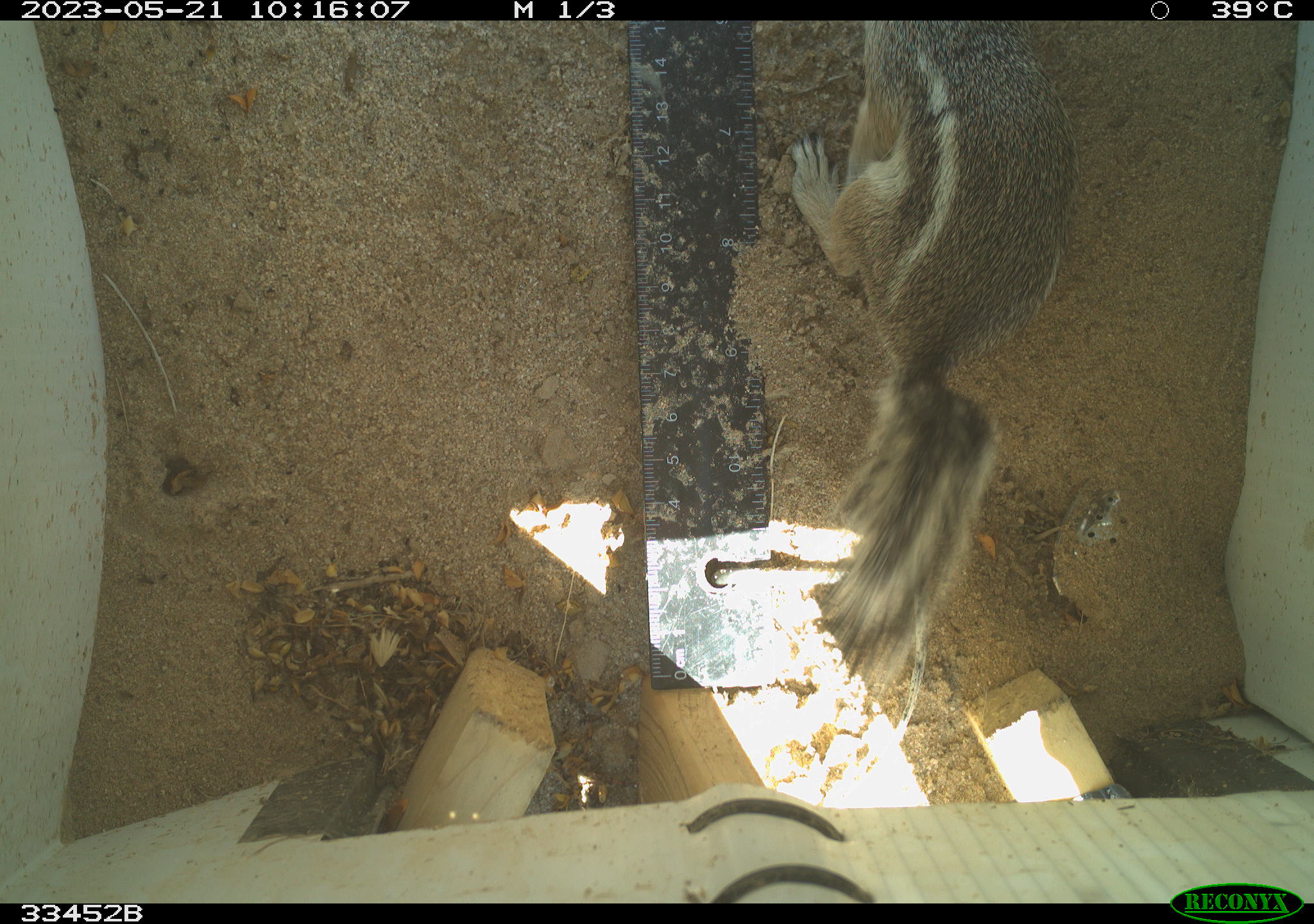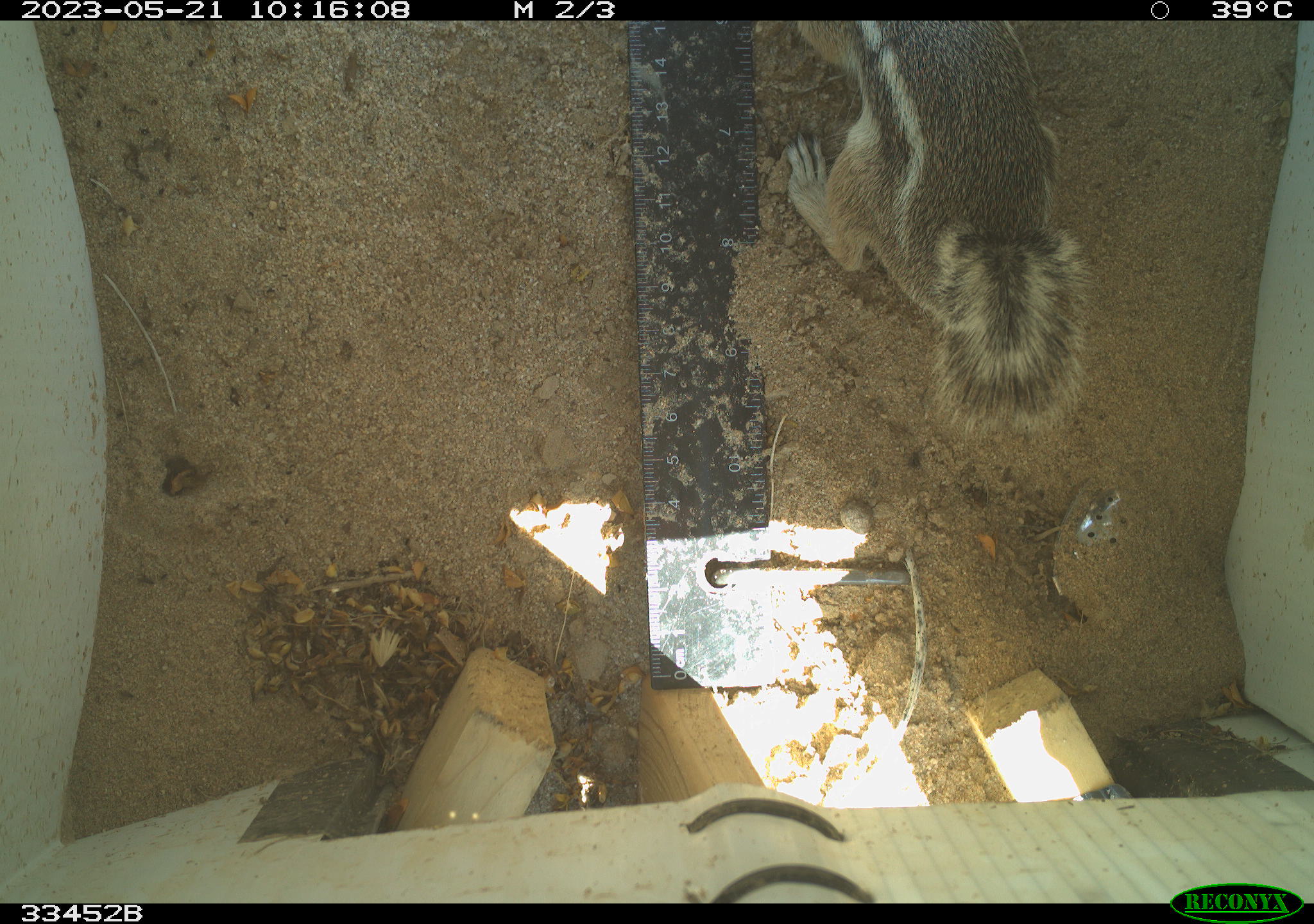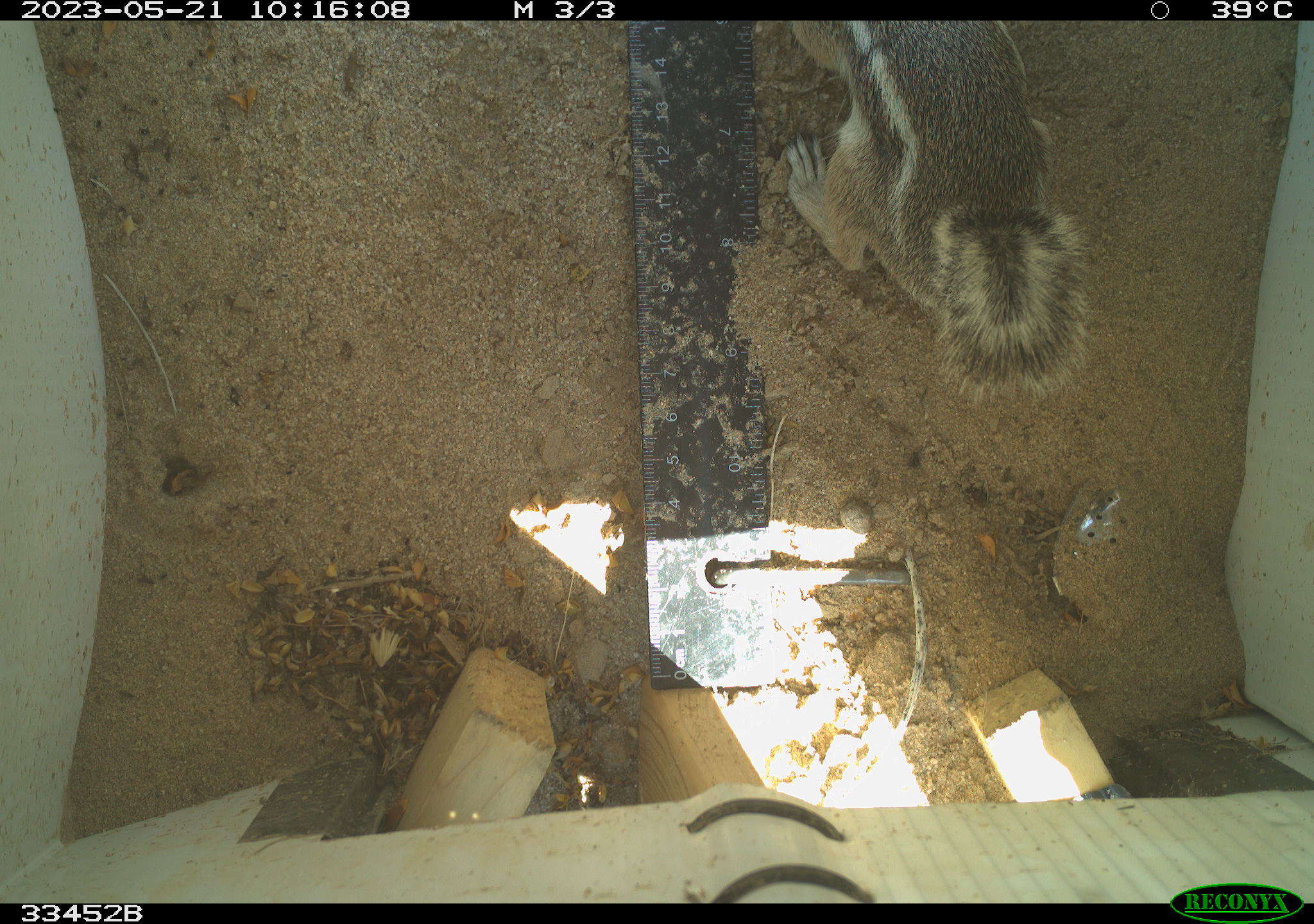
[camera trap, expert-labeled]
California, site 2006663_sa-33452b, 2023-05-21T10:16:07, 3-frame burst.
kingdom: Animalia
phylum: Chordata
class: Mammalia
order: Rodentia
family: Sciuridae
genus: Ammospermophilus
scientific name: Ammospermophilus leucurus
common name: white-tailed antelope squirrel